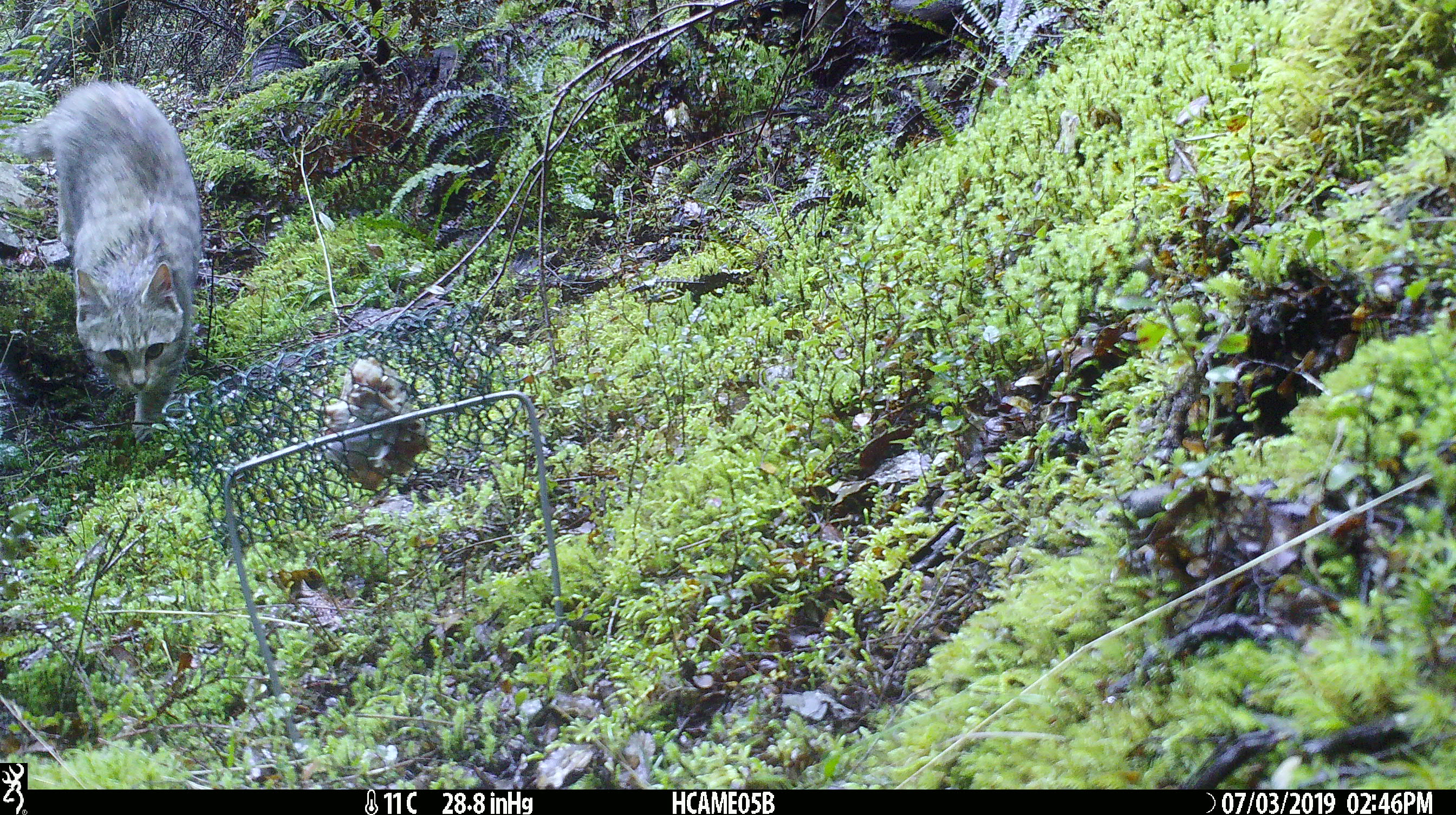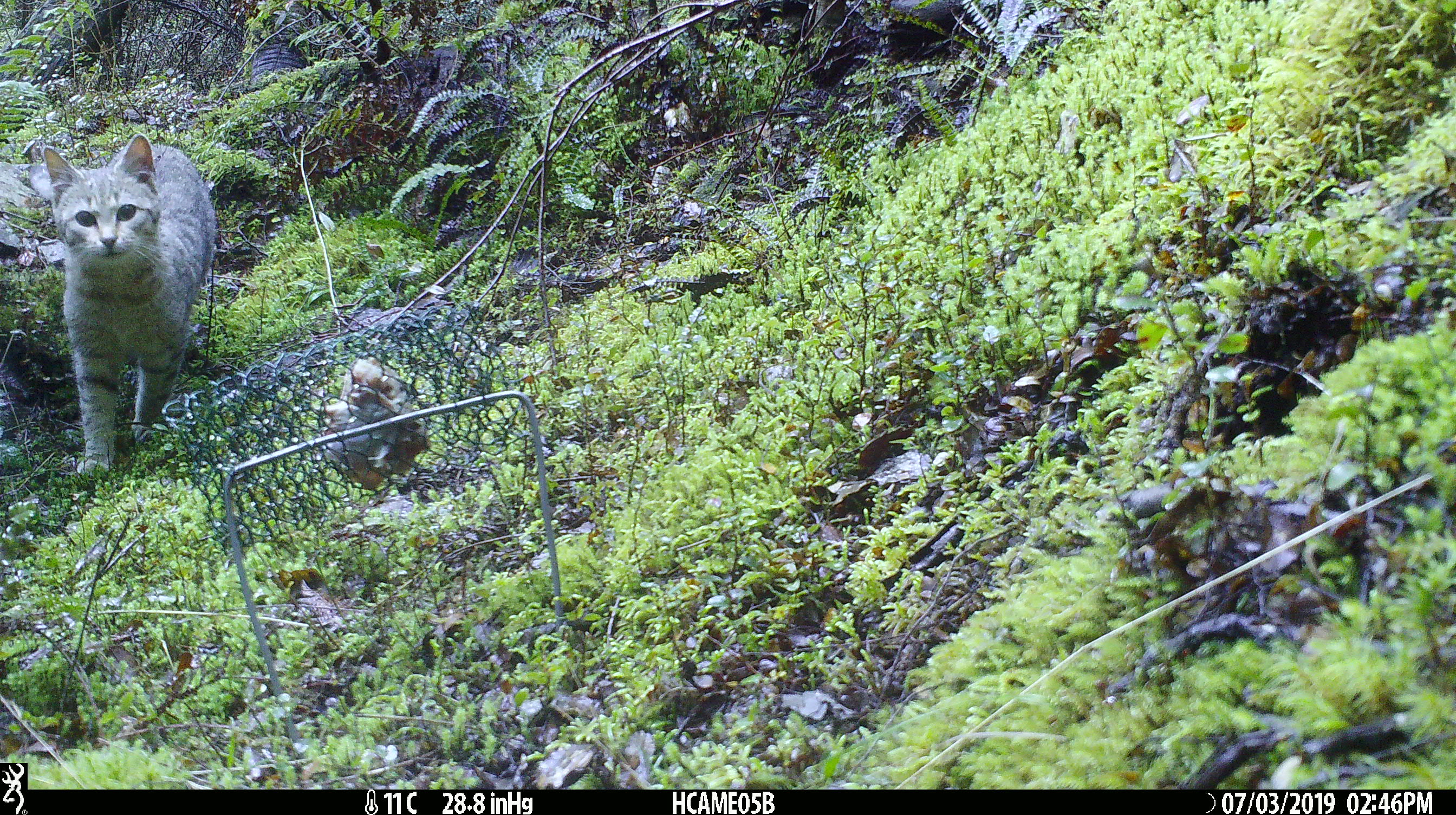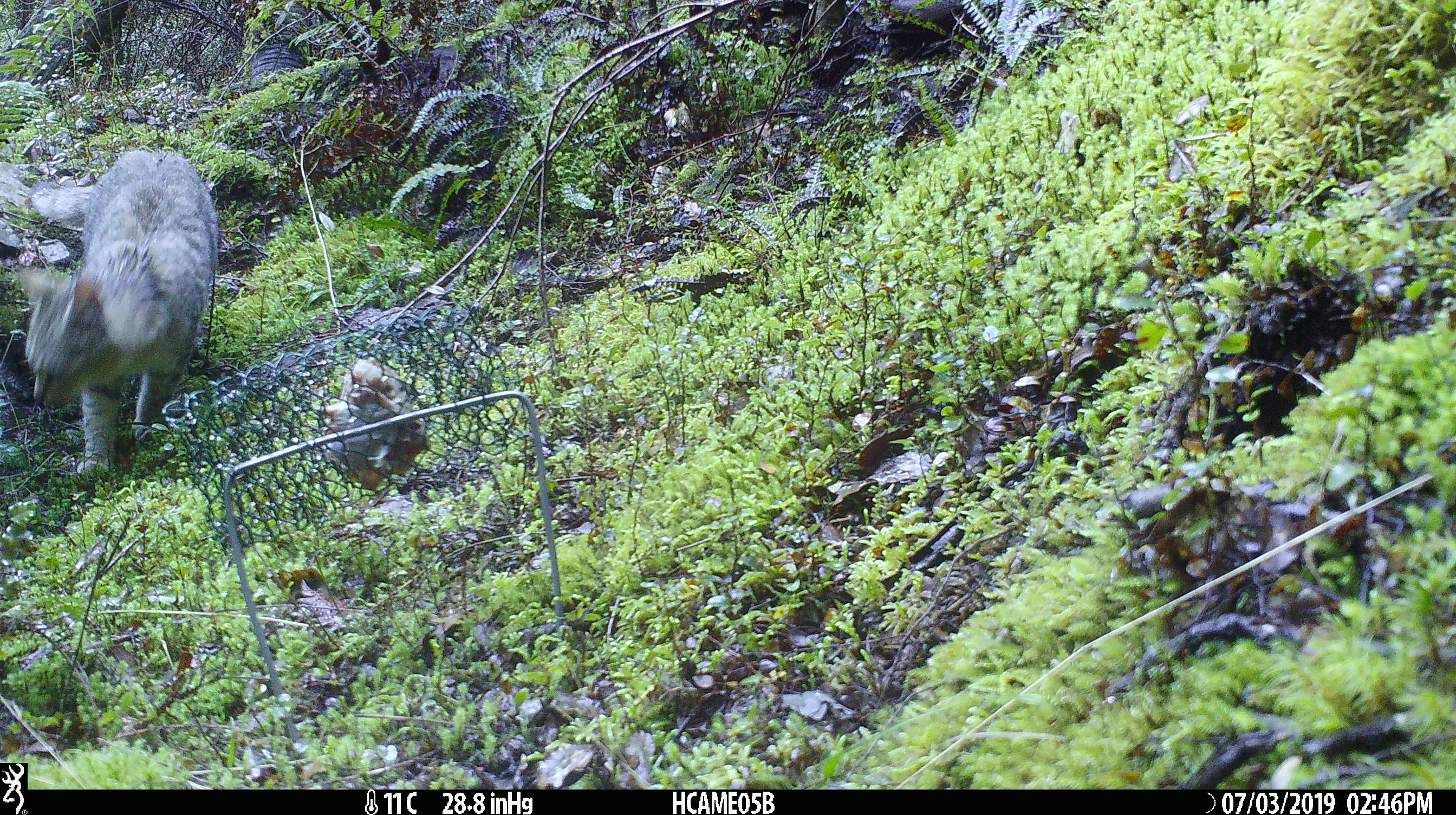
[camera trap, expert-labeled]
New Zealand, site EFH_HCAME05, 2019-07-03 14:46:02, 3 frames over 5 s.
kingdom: Animalia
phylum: Chordata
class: Mammalia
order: Carnivora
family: Felidae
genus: Felis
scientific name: Felis catus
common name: domestic cat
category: cat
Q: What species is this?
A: Cat (domestic cat) (Felis catus).